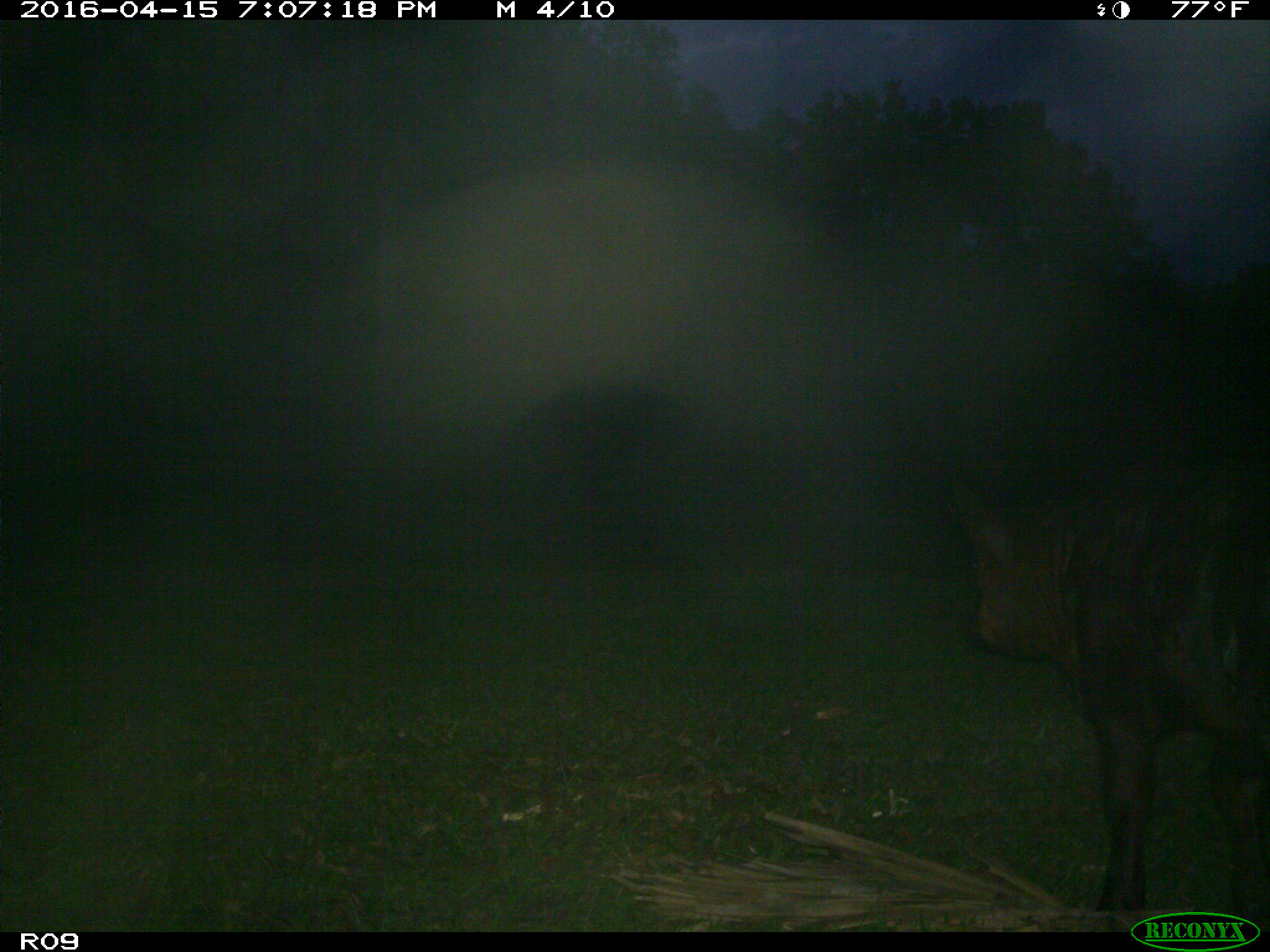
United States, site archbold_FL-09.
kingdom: Animalia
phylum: Chordata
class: Mammalia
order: Artiodactyla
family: Bovidae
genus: Bos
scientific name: Bos taurus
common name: domestic cow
Bos taurus (domestic cow).